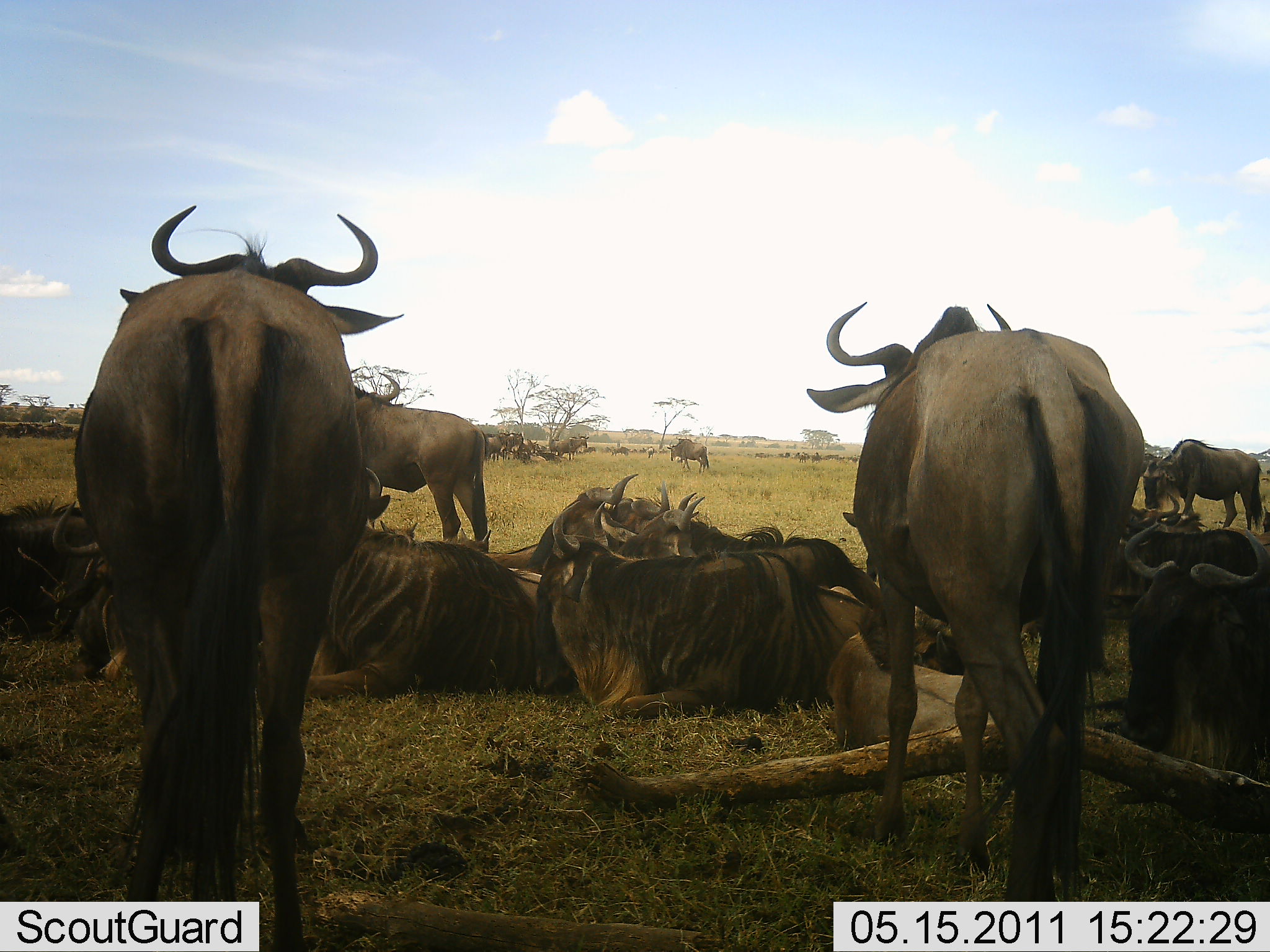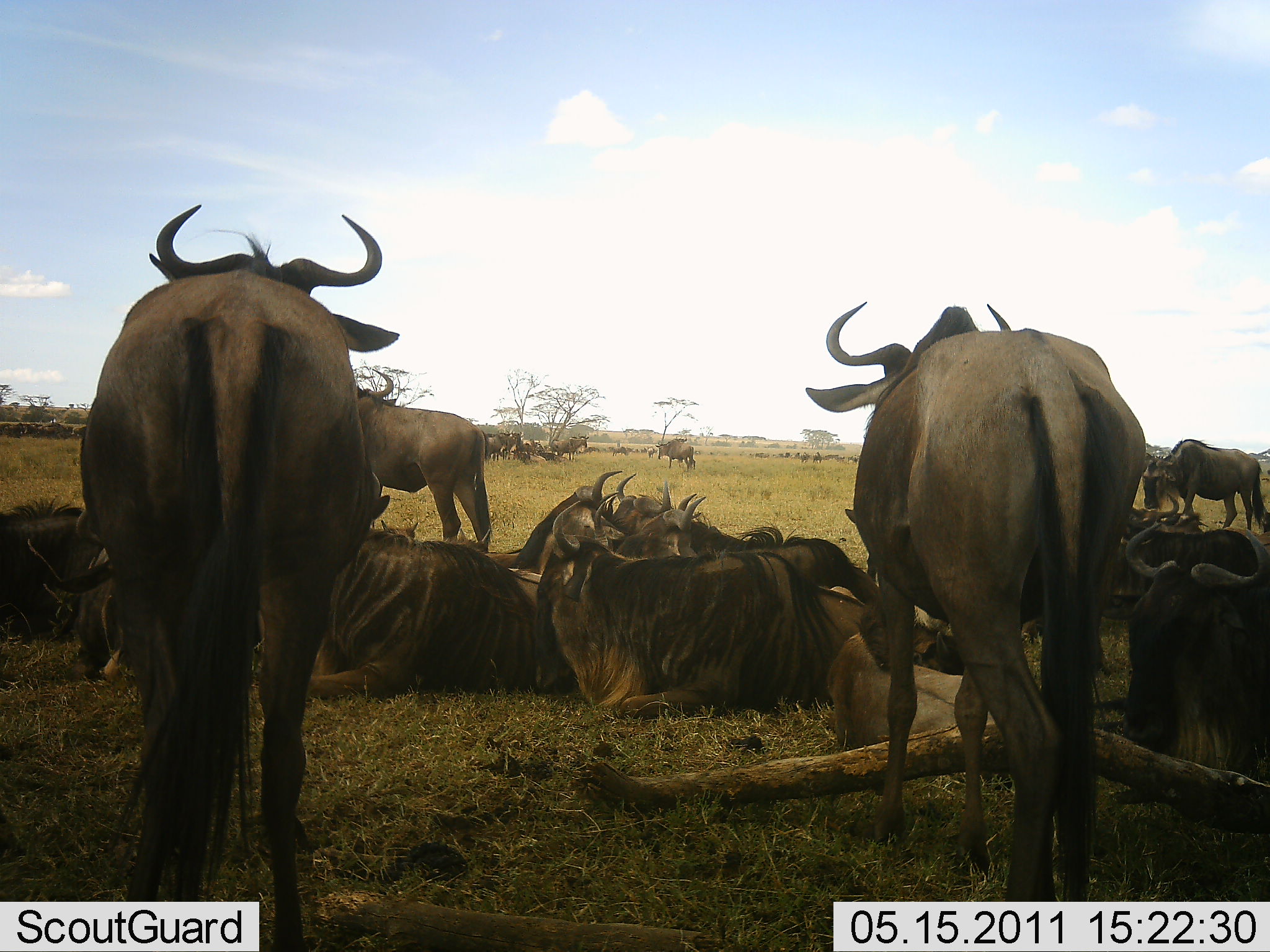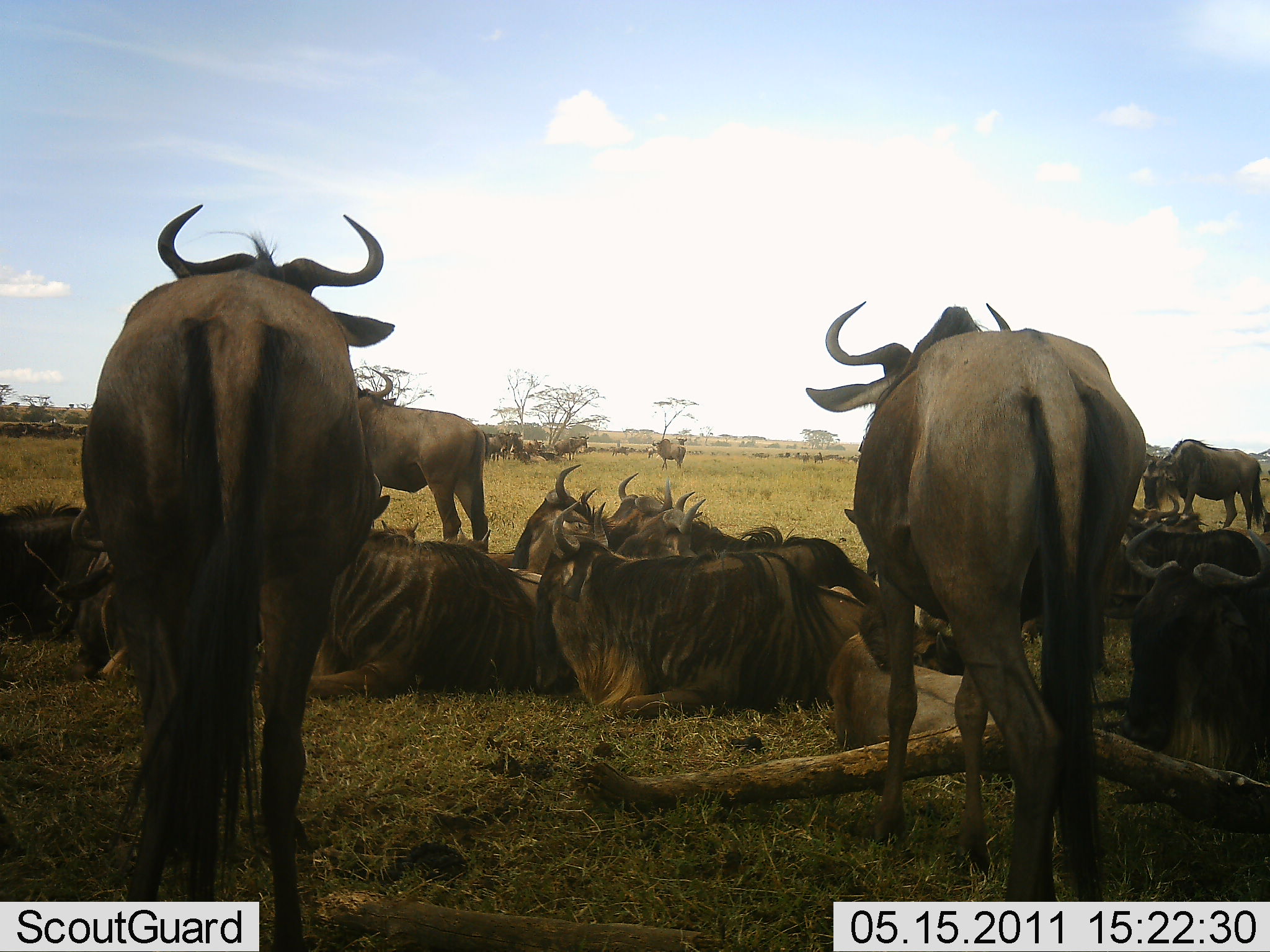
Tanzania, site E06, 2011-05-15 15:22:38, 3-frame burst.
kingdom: Animalia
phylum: Chordata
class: Mammalia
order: Artiodactyla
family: Bovidae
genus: Connochaetes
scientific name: Connochaetes taurinus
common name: blue wildebeest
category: wildebeest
Wildebeest (blue wildebeest) (Connochaetes taurinus), count 11-50. Behavior (volunteer vote fractions): standing 73%, resting 100%, moving 27%, interacting 18%. Young present (vote fraction): 0%. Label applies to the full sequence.